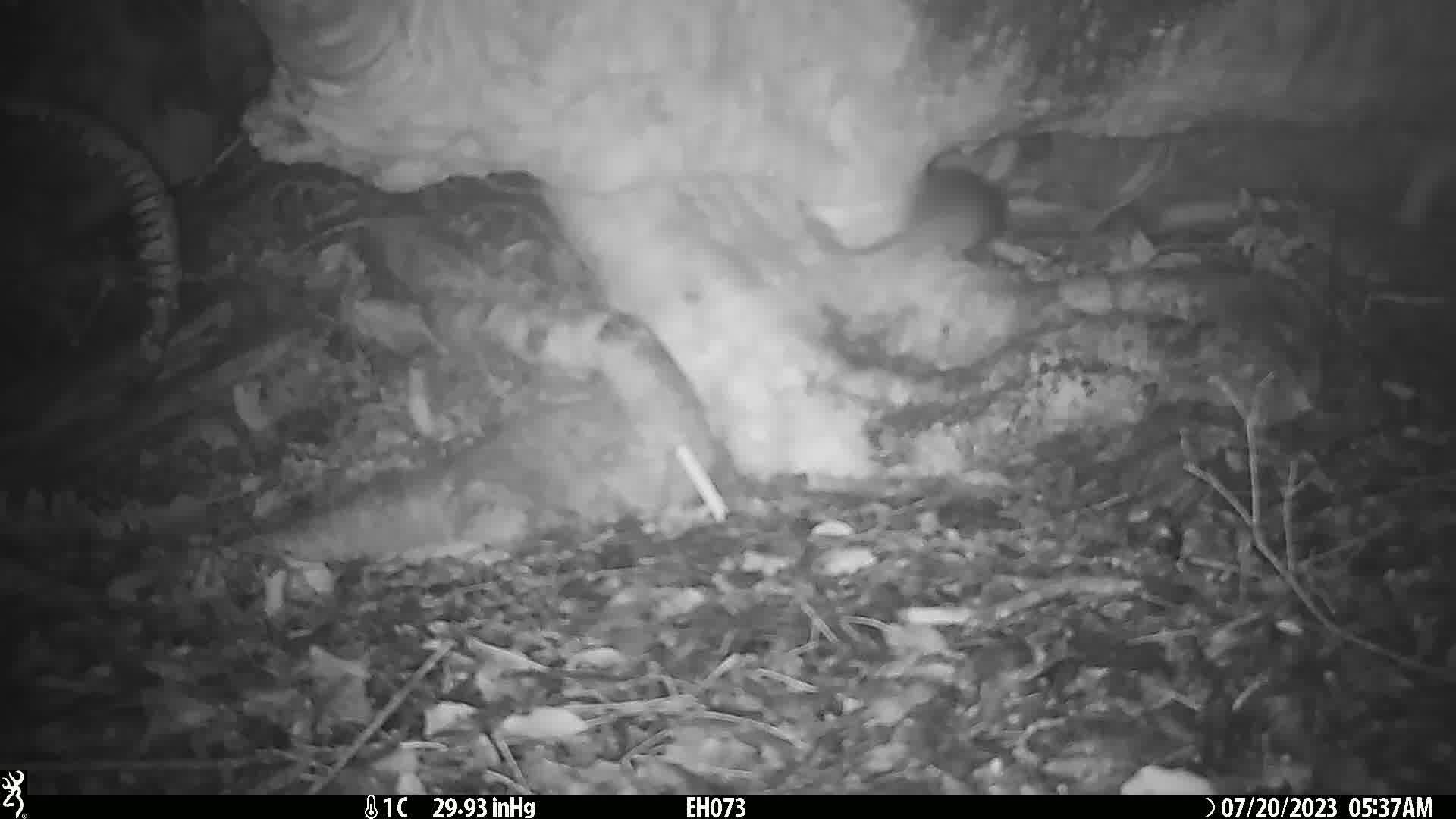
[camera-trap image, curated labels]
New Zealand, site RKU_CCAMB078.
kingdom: Animalia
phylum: Chordata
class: Mammalia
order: Rodentia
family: Muridae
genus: Rattus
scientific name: Rattus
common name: rat